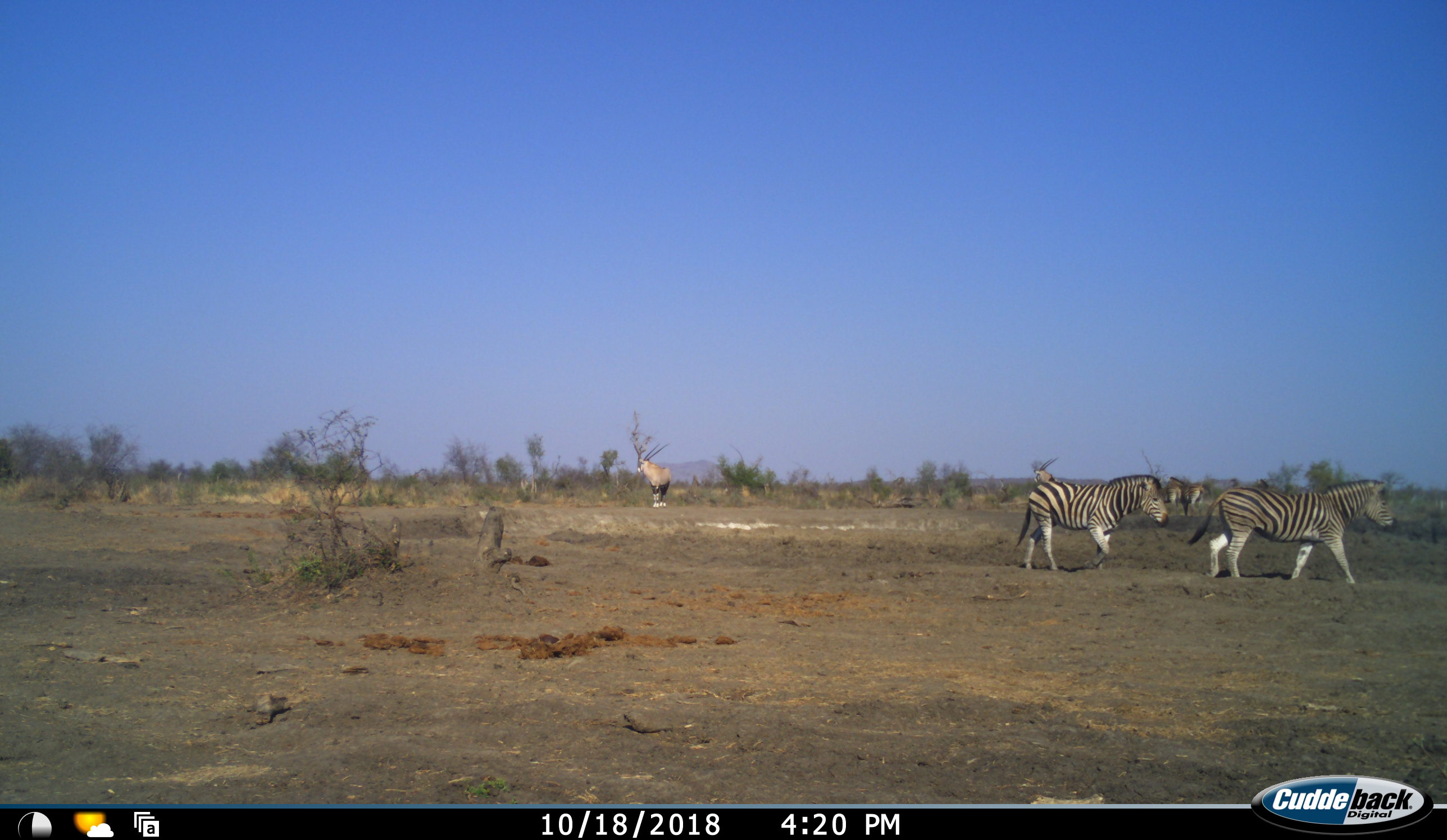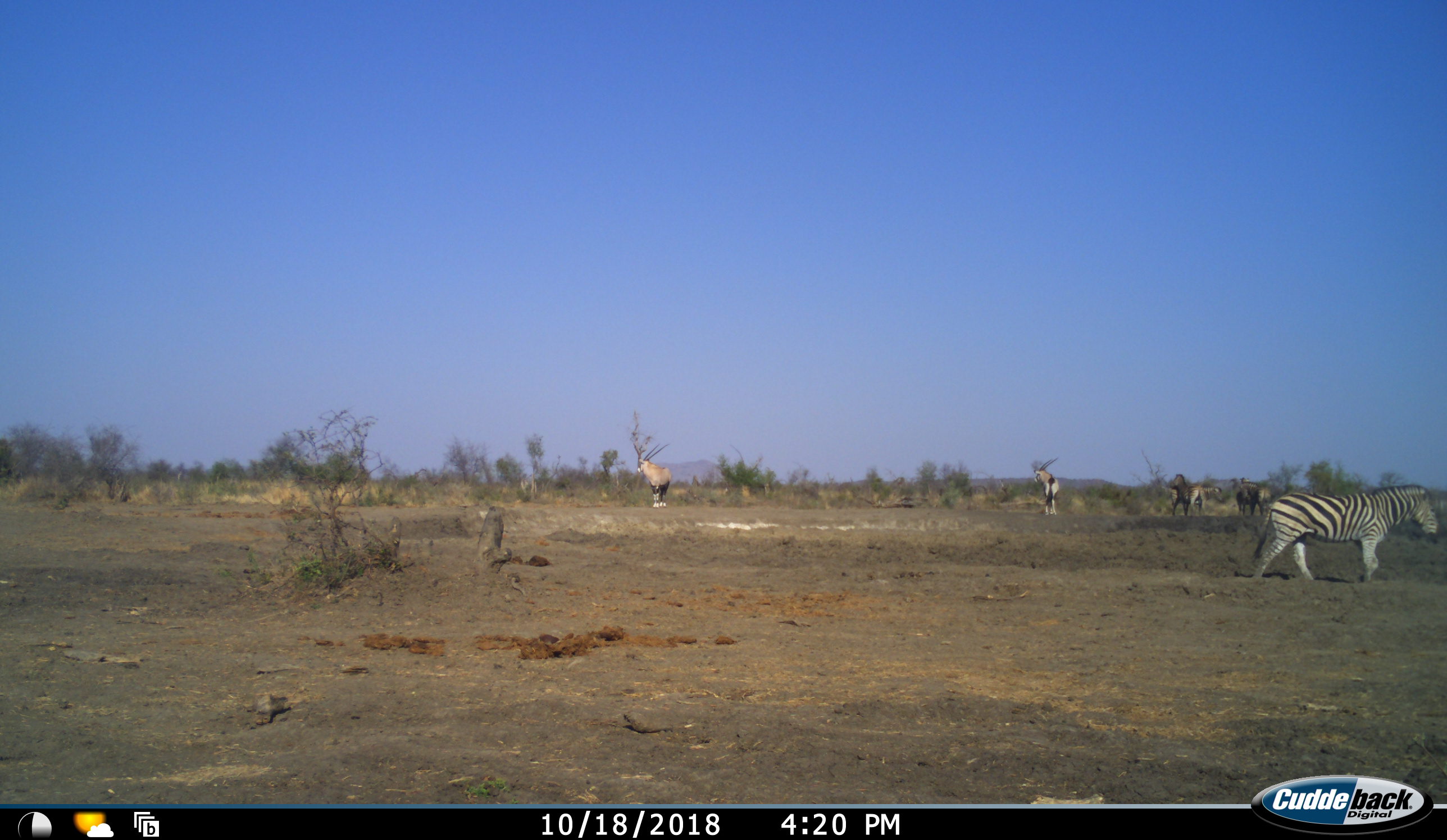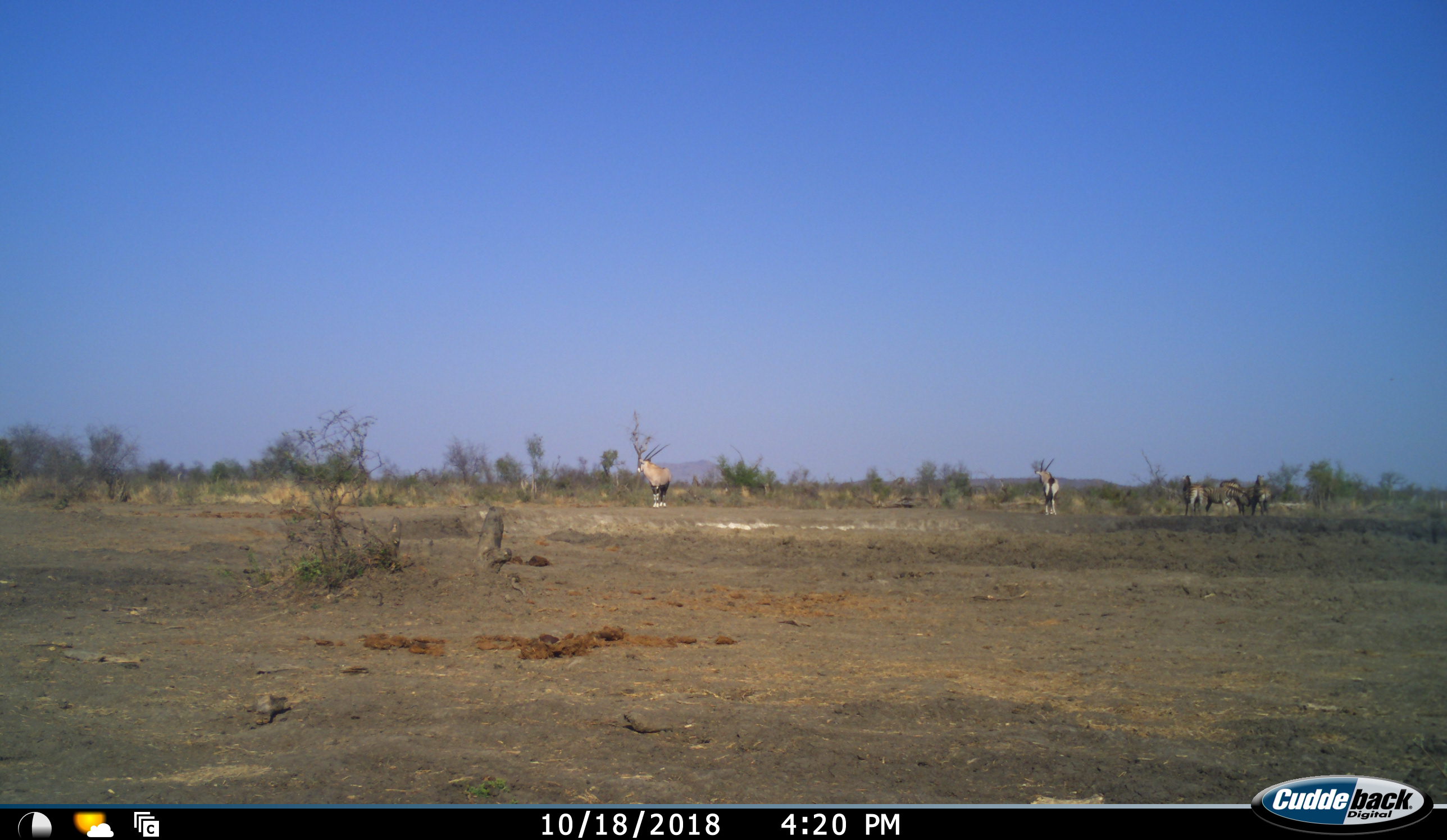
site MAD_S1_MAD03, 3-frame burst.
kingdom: Animalia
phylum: Chordata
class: Mammalia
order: Artiodactyla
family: Bovidae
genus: Oryx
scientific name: Oryx gazella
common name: gemsbok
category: oryx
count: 2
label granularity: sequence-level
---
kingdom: Animalia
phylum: Chordata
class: Mammalia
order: Perissodactyla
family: Equidae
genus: Equus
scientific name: Equus quagga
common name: plains zebra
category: zebraplains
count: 6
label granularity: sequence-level